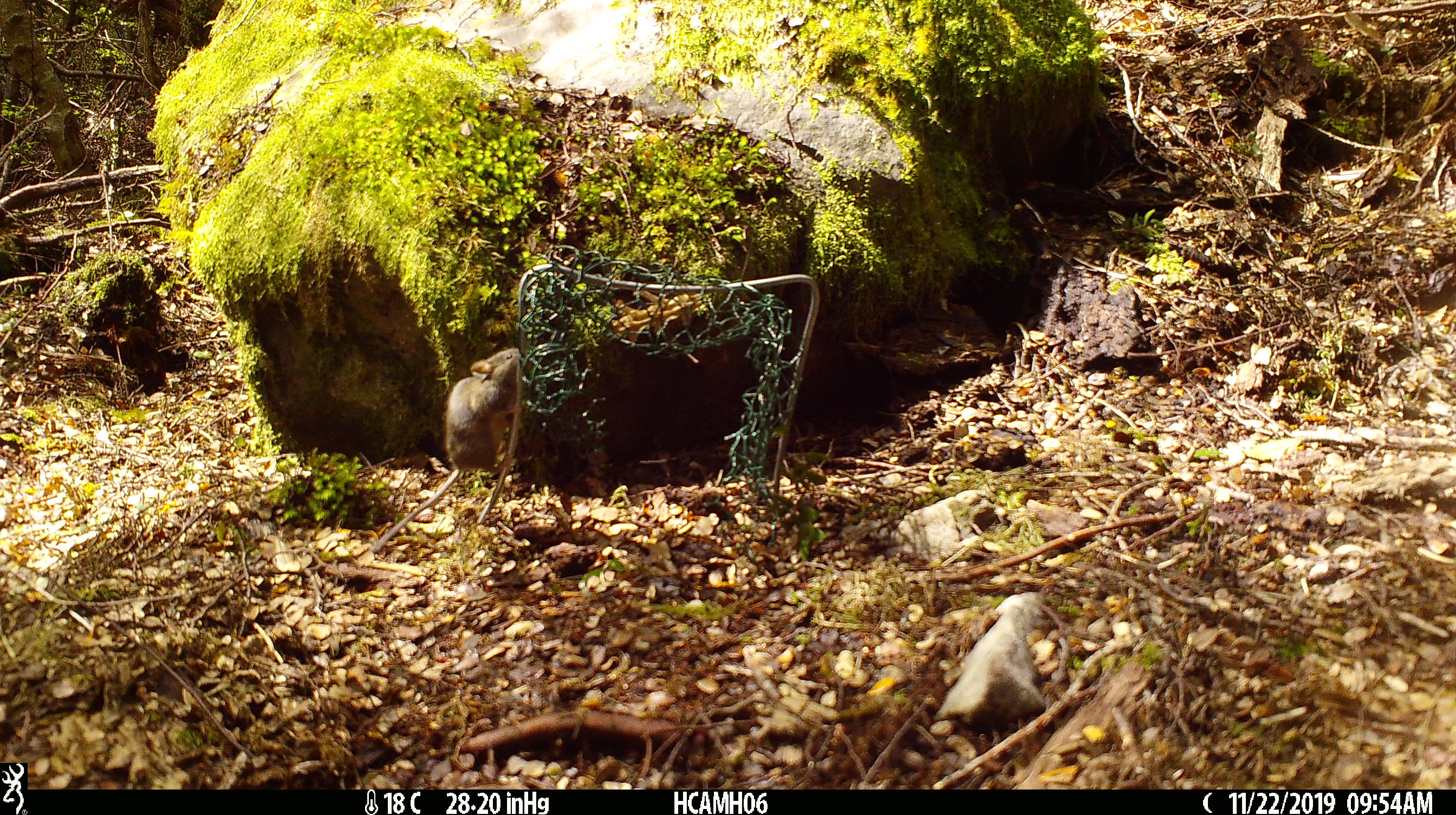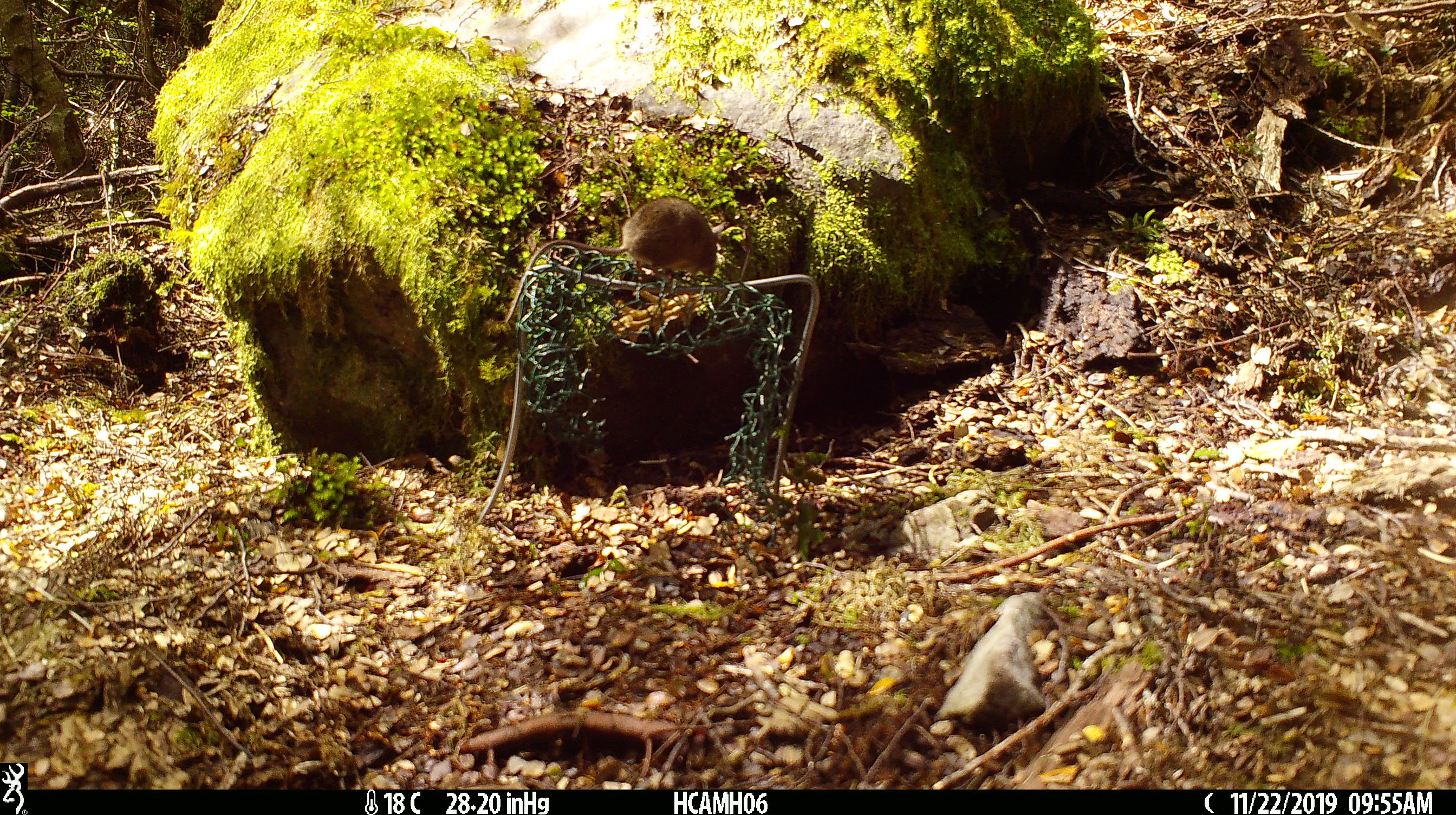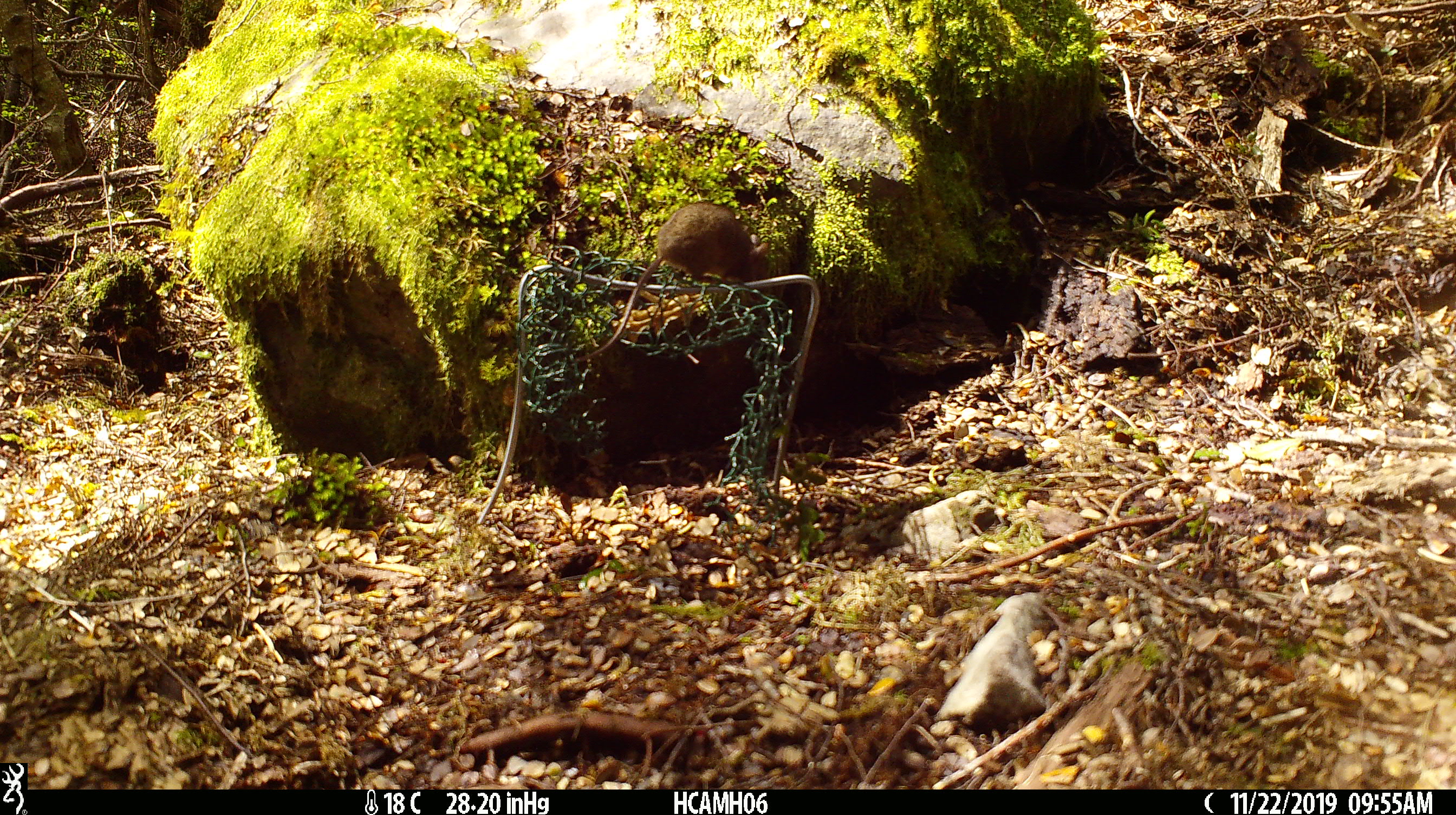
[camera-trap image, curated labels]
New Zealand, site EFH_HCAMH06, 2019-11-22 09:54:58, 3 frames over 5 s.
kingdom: Animalia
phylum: Chordata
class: Mammalia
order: Rodentia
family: Muridae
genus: Mus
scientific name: Mus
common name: mouse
Mouse (Mus).